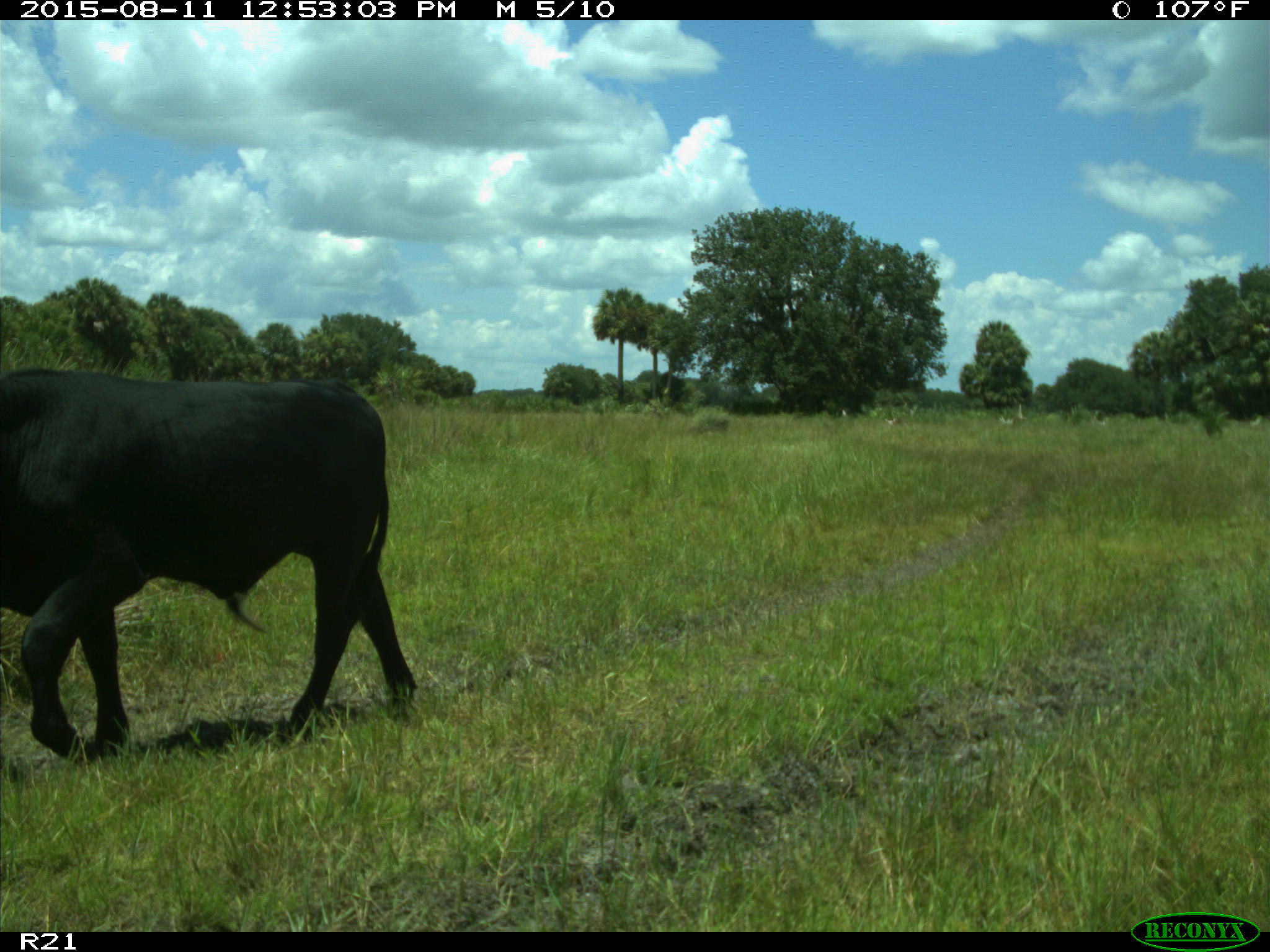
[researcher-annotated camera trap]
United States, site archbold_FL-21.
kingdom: Animalia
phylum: Chordata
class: Mammalia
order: Artiodactyla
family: Bovidae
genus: Bos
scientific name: Bos taurus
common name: domestic cow